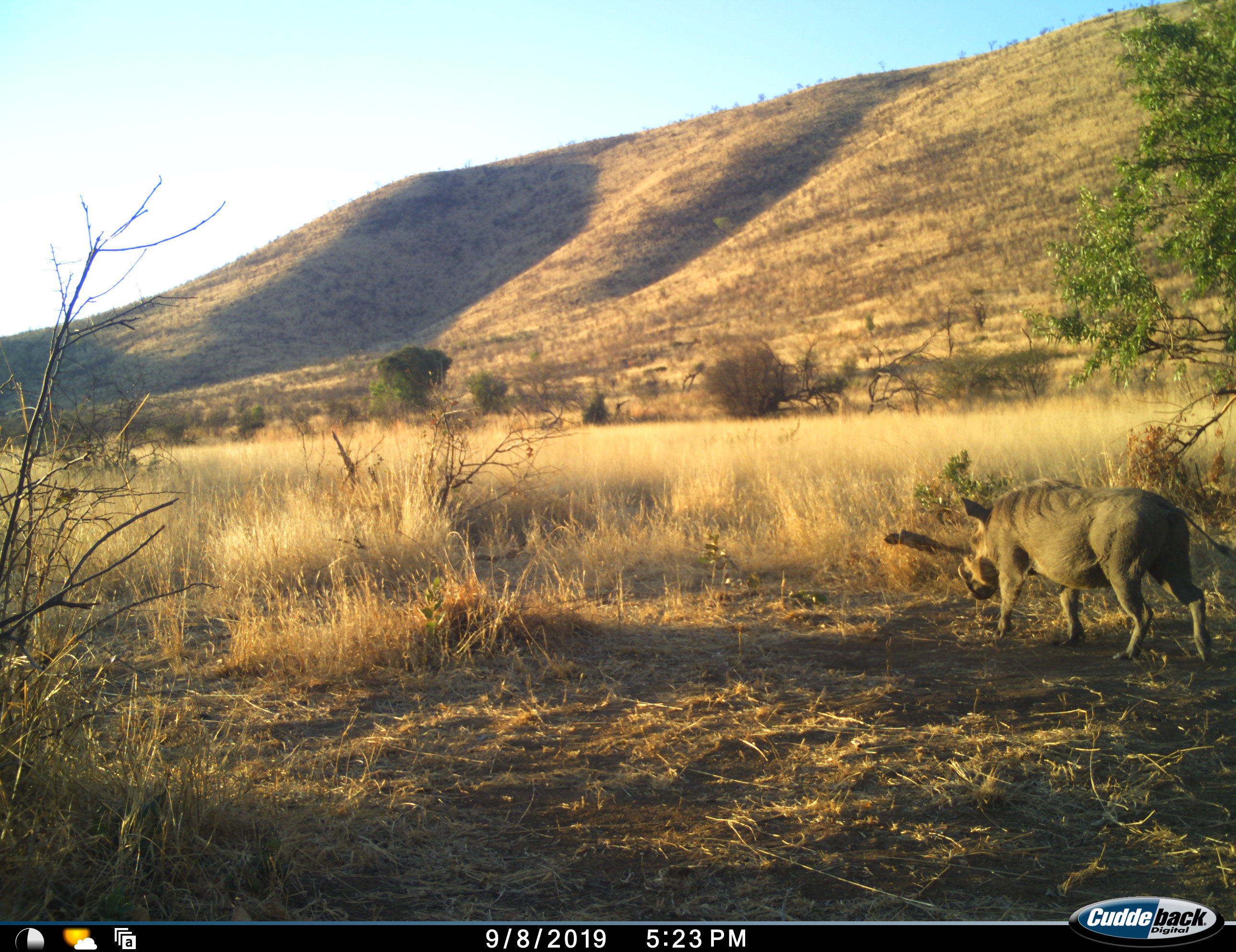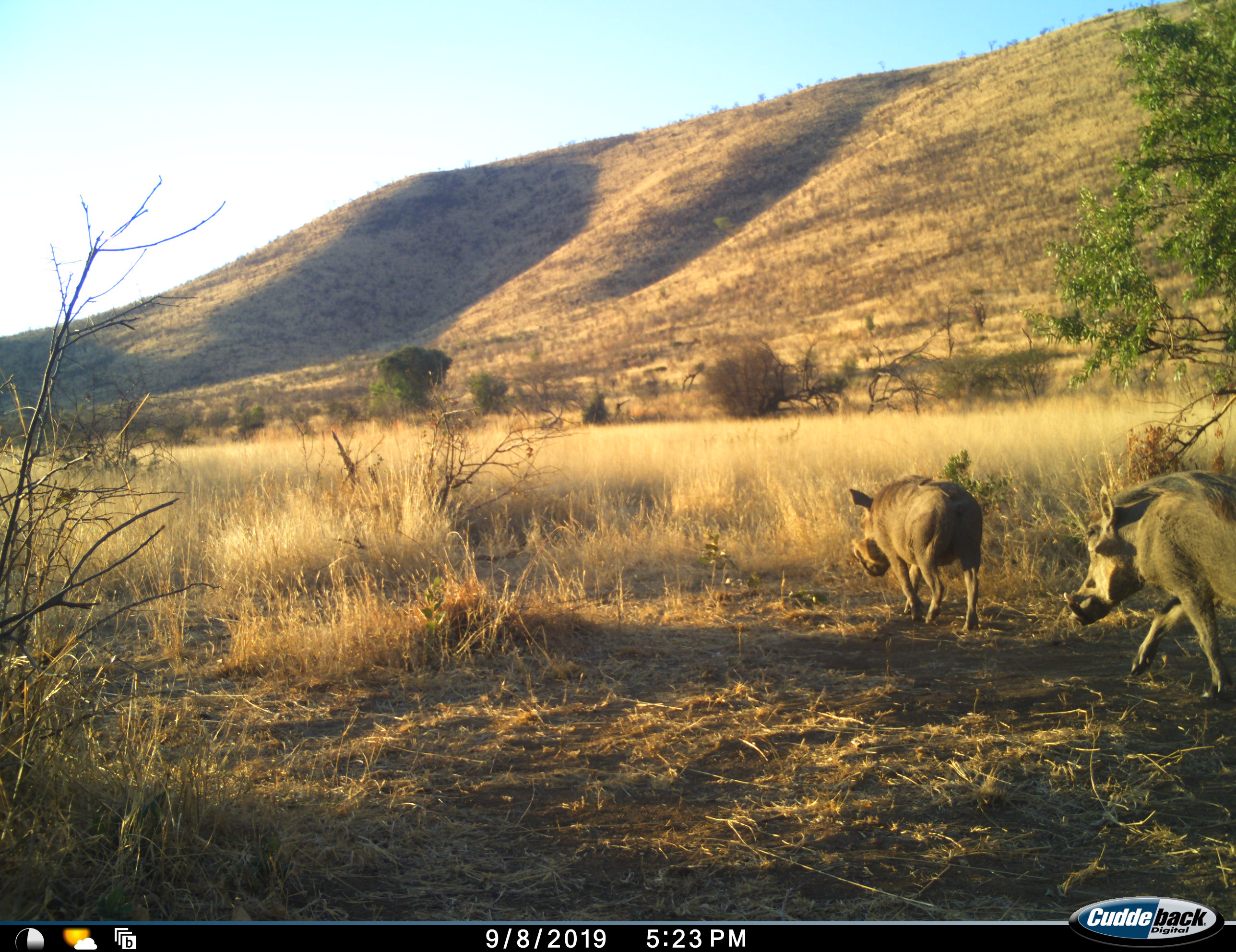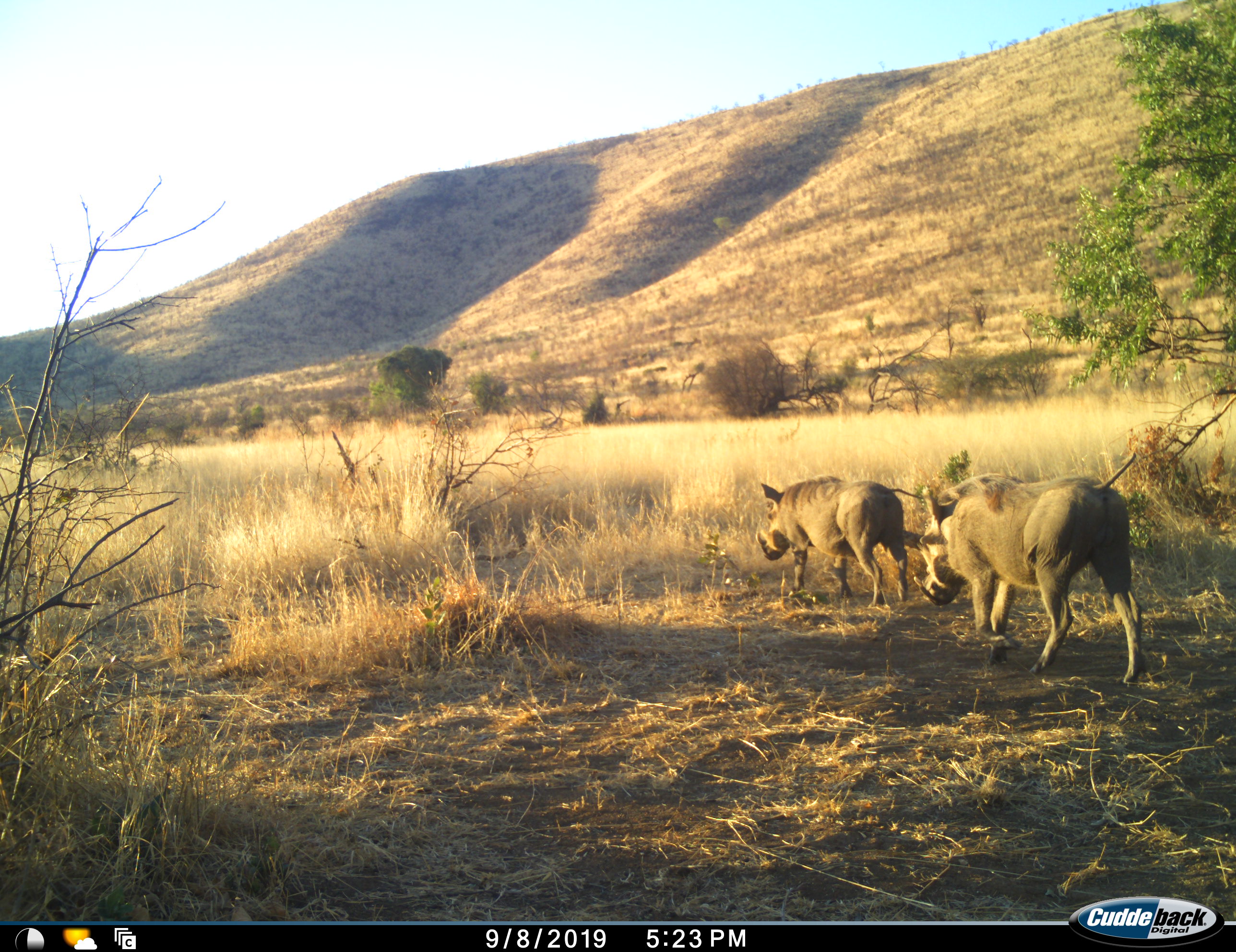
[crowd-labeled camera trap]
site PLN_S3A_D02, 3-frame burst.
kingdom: Animalia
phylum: Chordata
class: Mammalia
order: Artiodactyla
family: Suidae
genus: Phacochoerus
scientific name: Phacochoerus africanus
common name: warthog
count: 2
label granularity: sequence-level